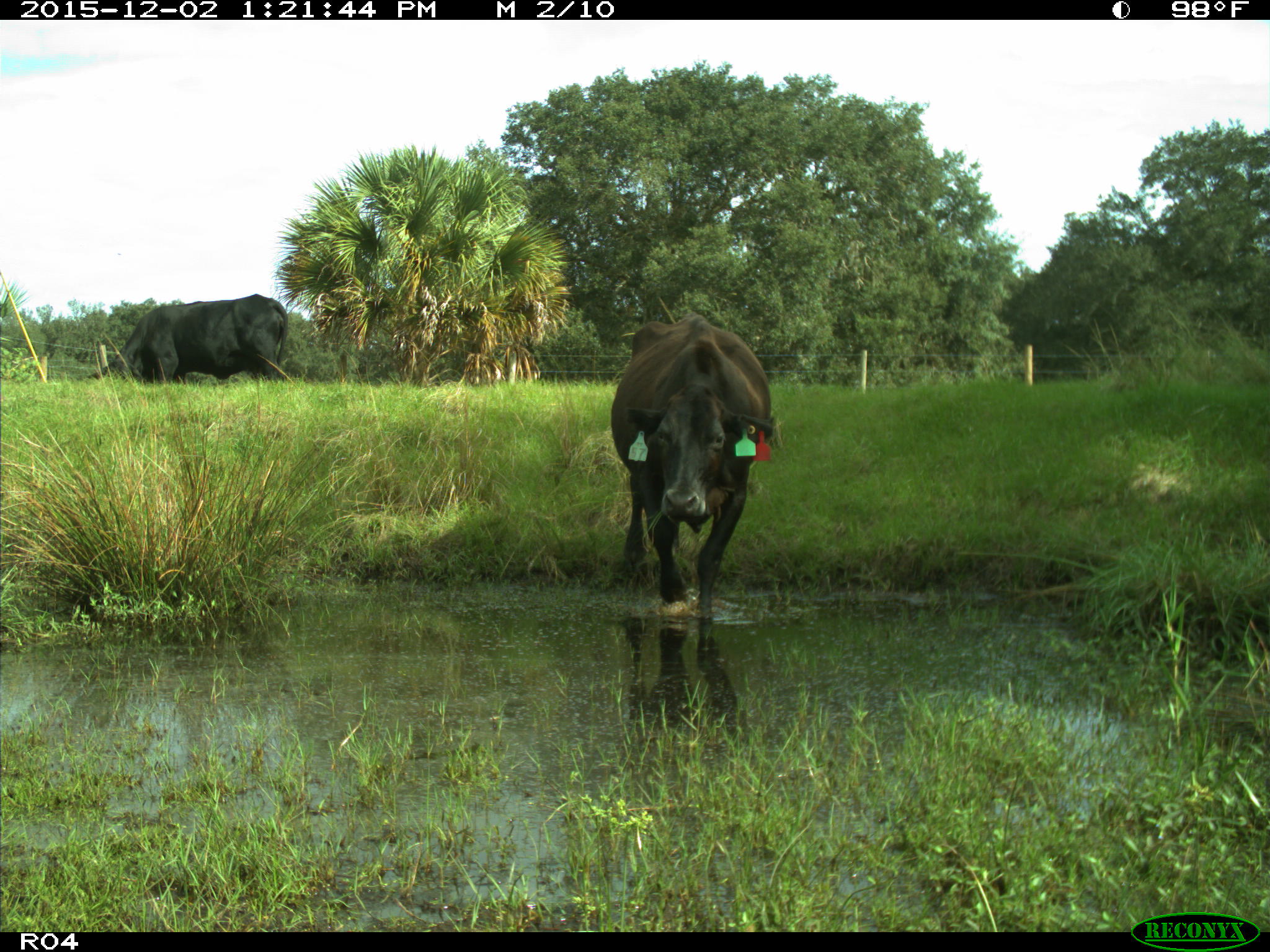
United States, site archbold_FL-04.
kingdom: Animalia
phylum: Chordata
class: Mammalia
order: Artiodactyla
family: Bovidae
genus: Bos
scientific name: Bos taurus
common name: domestic cow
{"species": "Bos taurus (domestic cow)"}